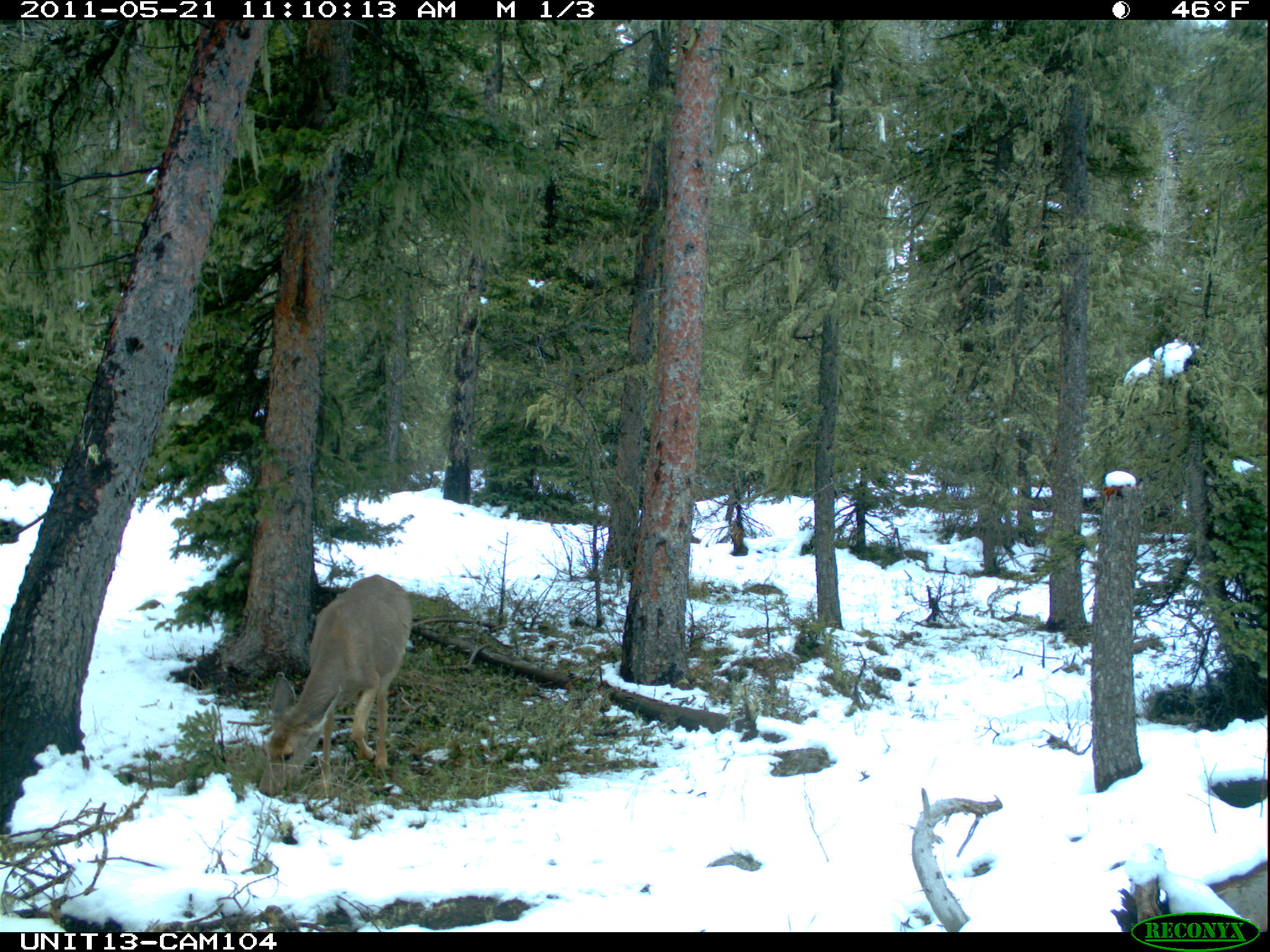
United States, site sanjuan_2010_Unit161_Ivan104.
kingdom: Animalia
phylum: Chordata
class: Mammalia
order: Artiodactyla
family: Cervidae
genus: Odocoileus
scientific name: Odocoileus hemionus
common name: mule deer